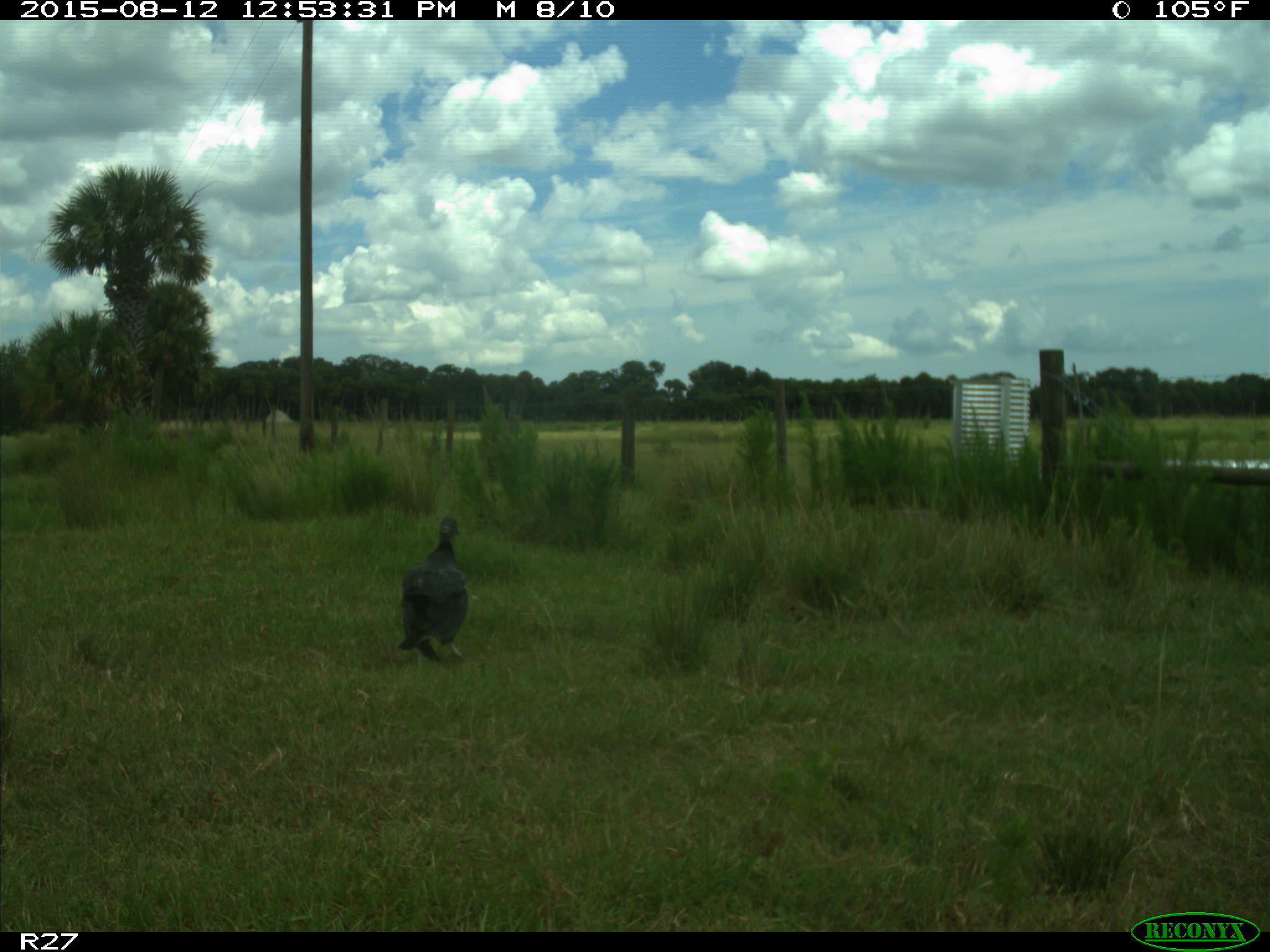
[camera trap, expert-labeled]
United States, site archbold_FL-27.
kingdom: Animalia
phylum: Chordata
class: Aves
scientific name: Aves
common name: birds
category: unidentified bird